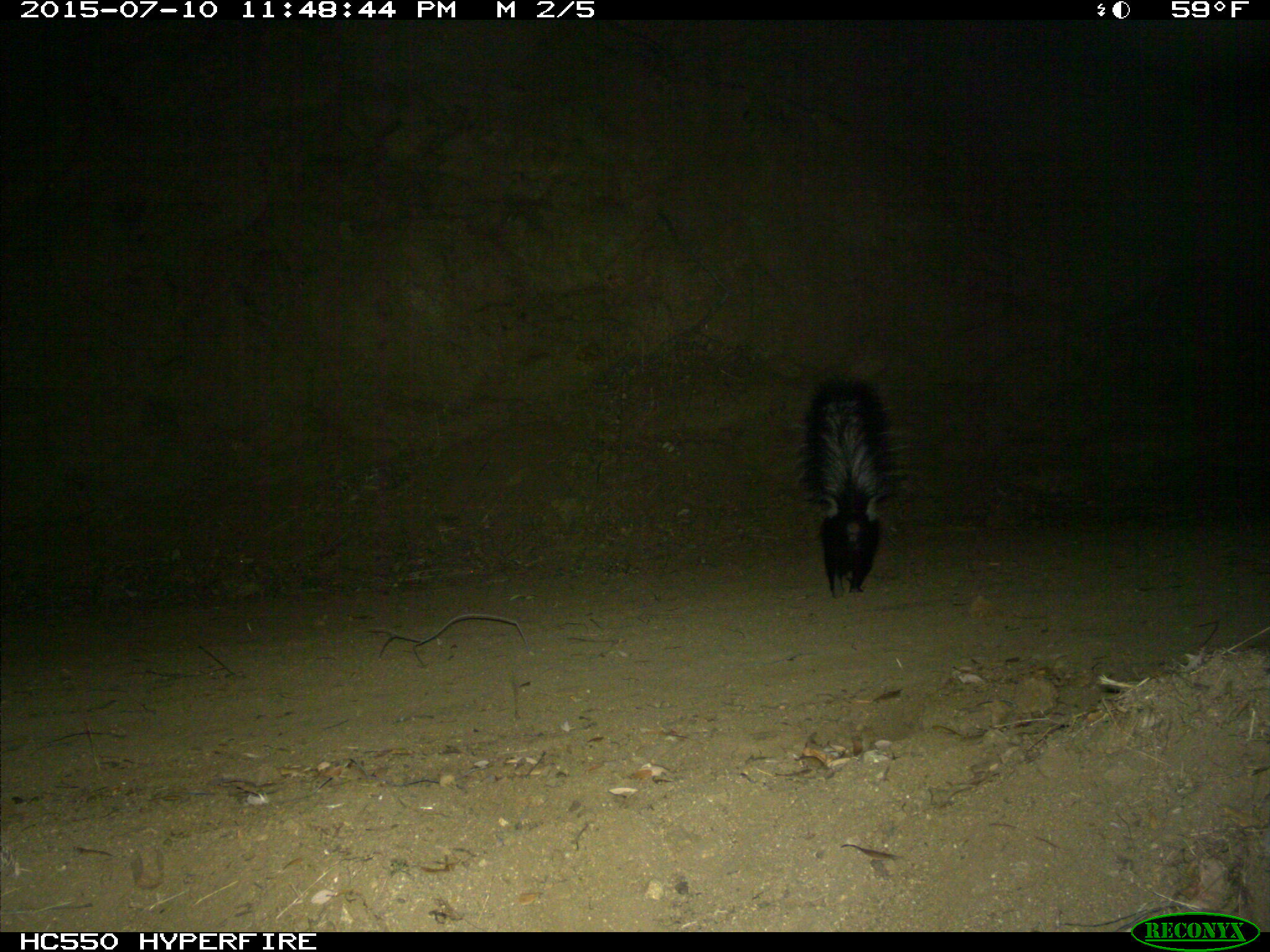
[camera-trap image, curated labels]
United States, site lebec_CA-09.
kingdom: Animalia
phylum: Chordata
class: Mammalia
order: Carnivora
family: Mephitidae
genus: Mephitis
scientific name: Mephitis mephitis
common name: striped skunk